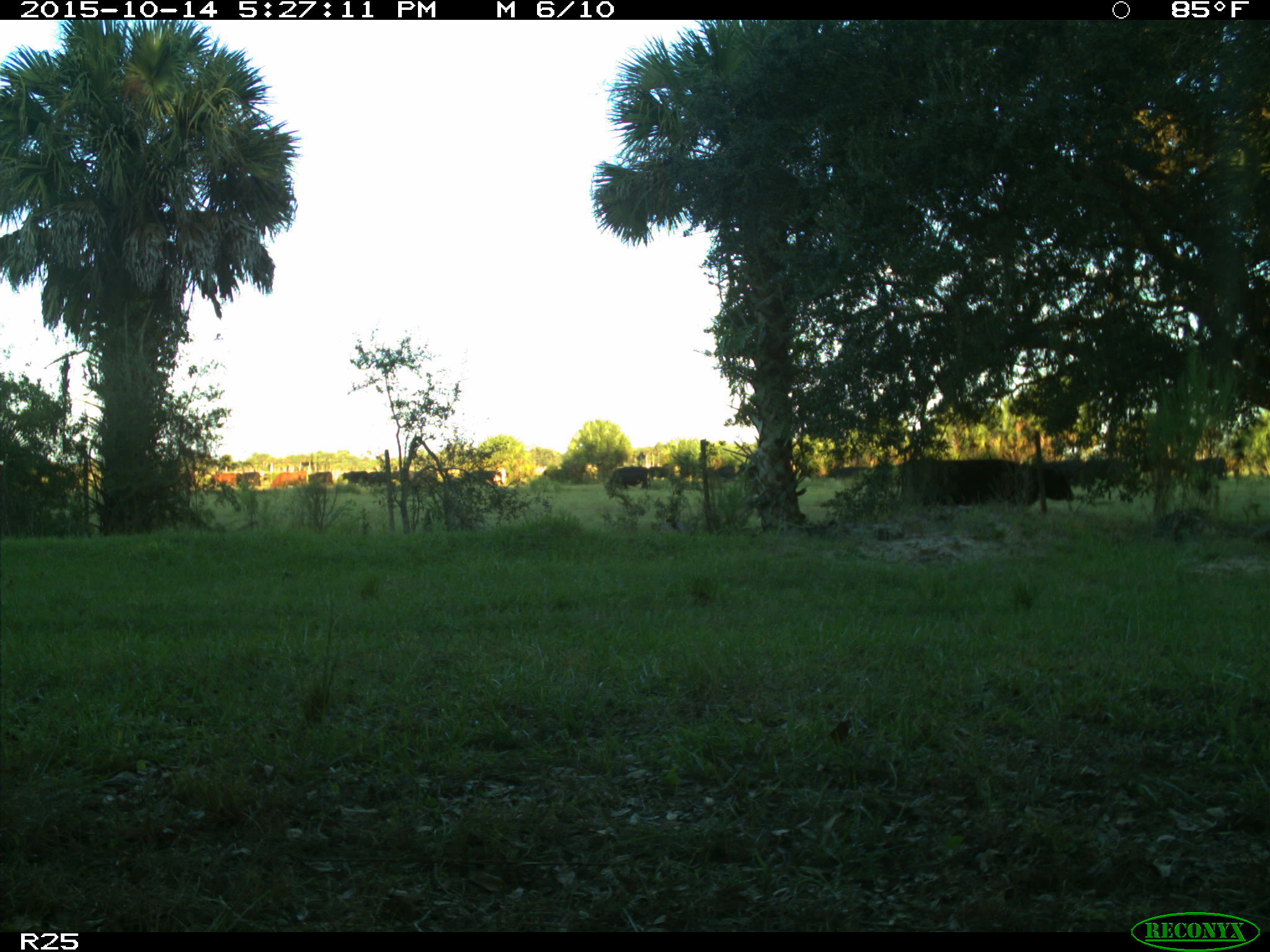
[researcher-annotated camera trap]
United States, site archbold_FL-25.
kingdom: Animalia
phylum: Chordata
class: Mammalia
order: Artiodactyla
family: Bovidae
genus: Bos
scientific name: Bos taurus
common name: domestic cow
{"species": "Bos taurus (domestic cow)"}